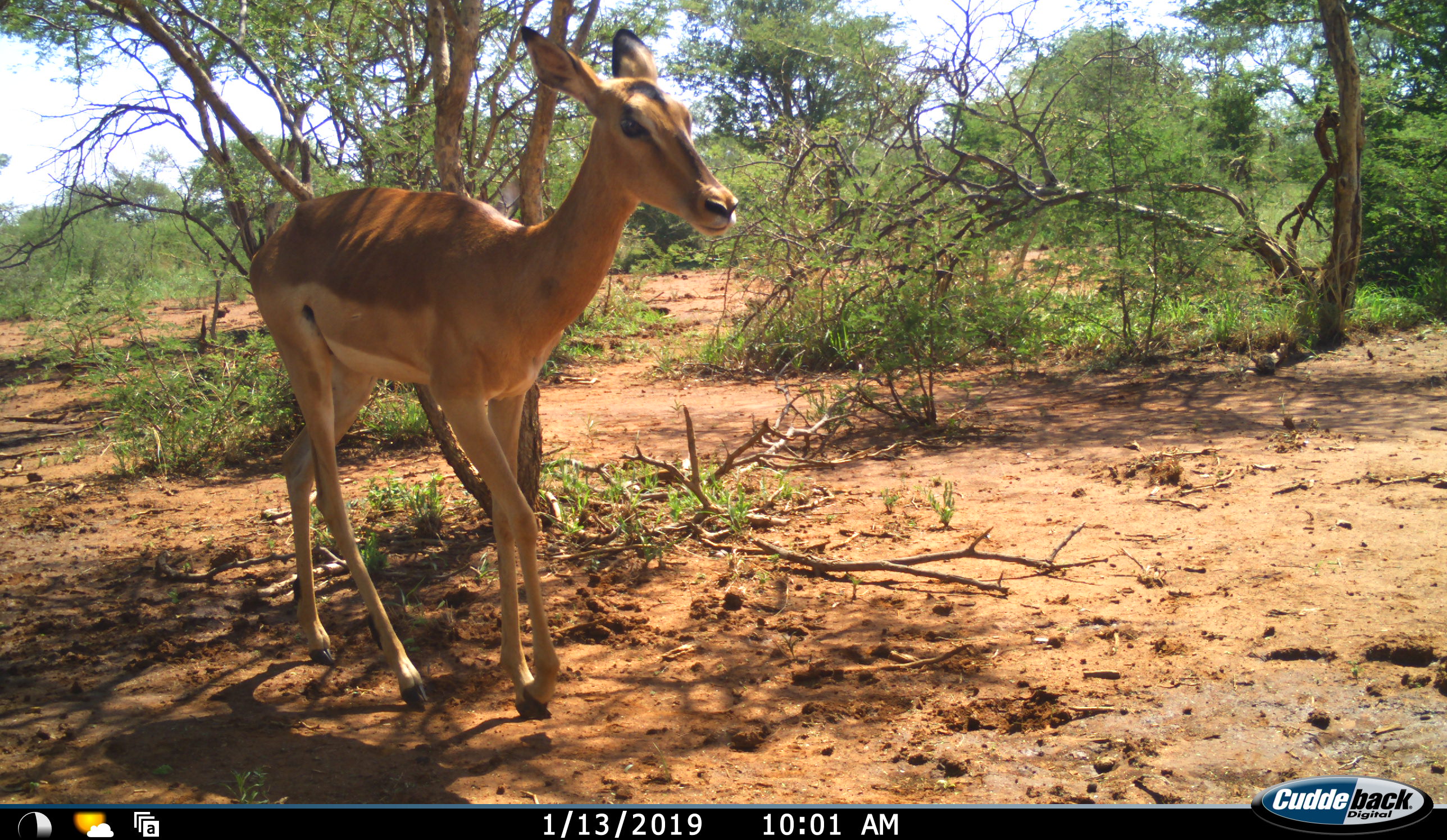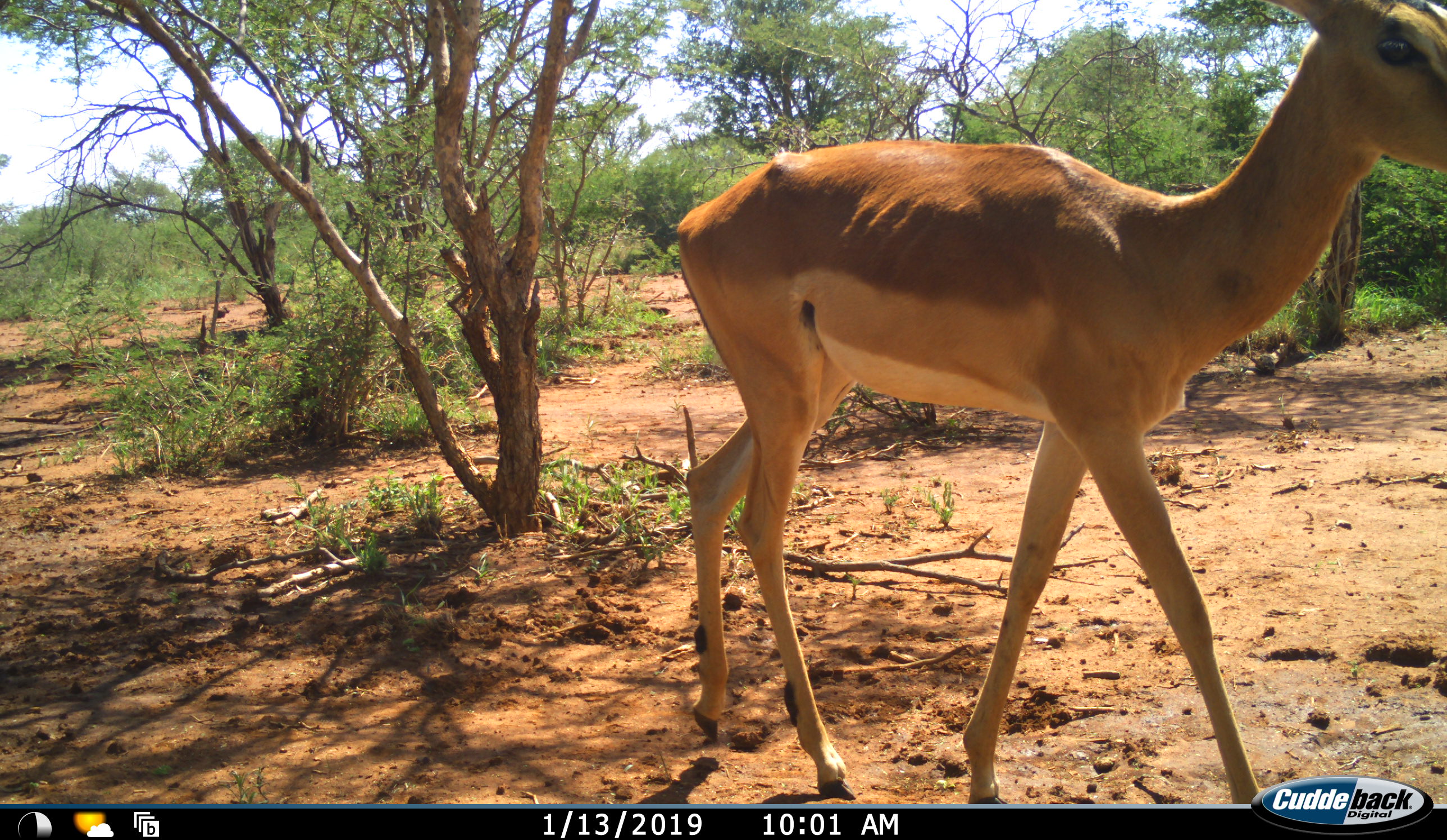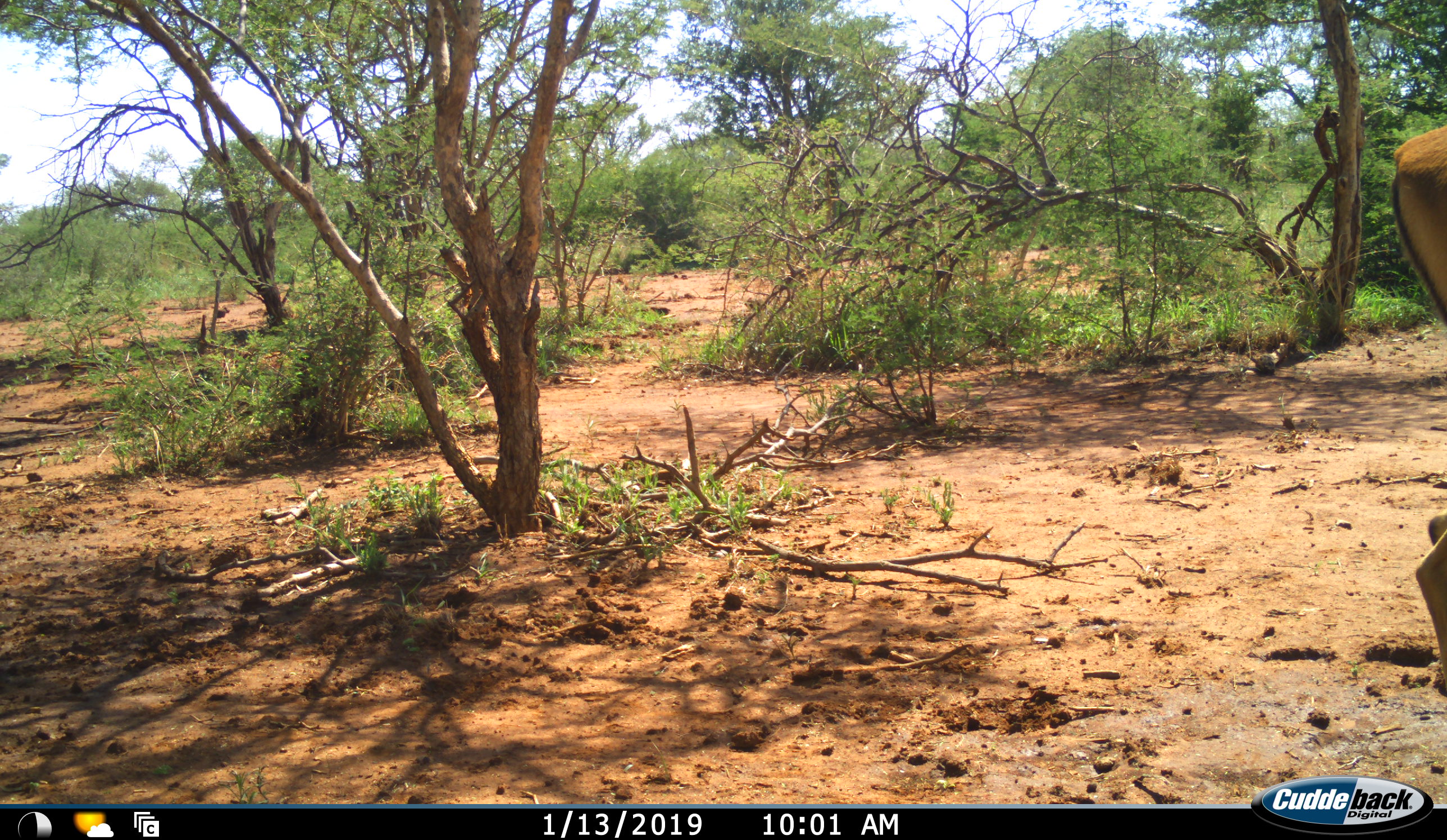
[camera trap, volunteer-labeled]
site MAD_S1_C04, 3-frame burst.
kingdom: Animalia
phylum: Chordata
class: Mammalia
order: Artiodactyla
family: Bovidae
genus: Aepyceros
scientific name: Aepyceros melampus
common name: impala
Impala (Aepyceros melampus), count 1. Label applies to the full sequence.